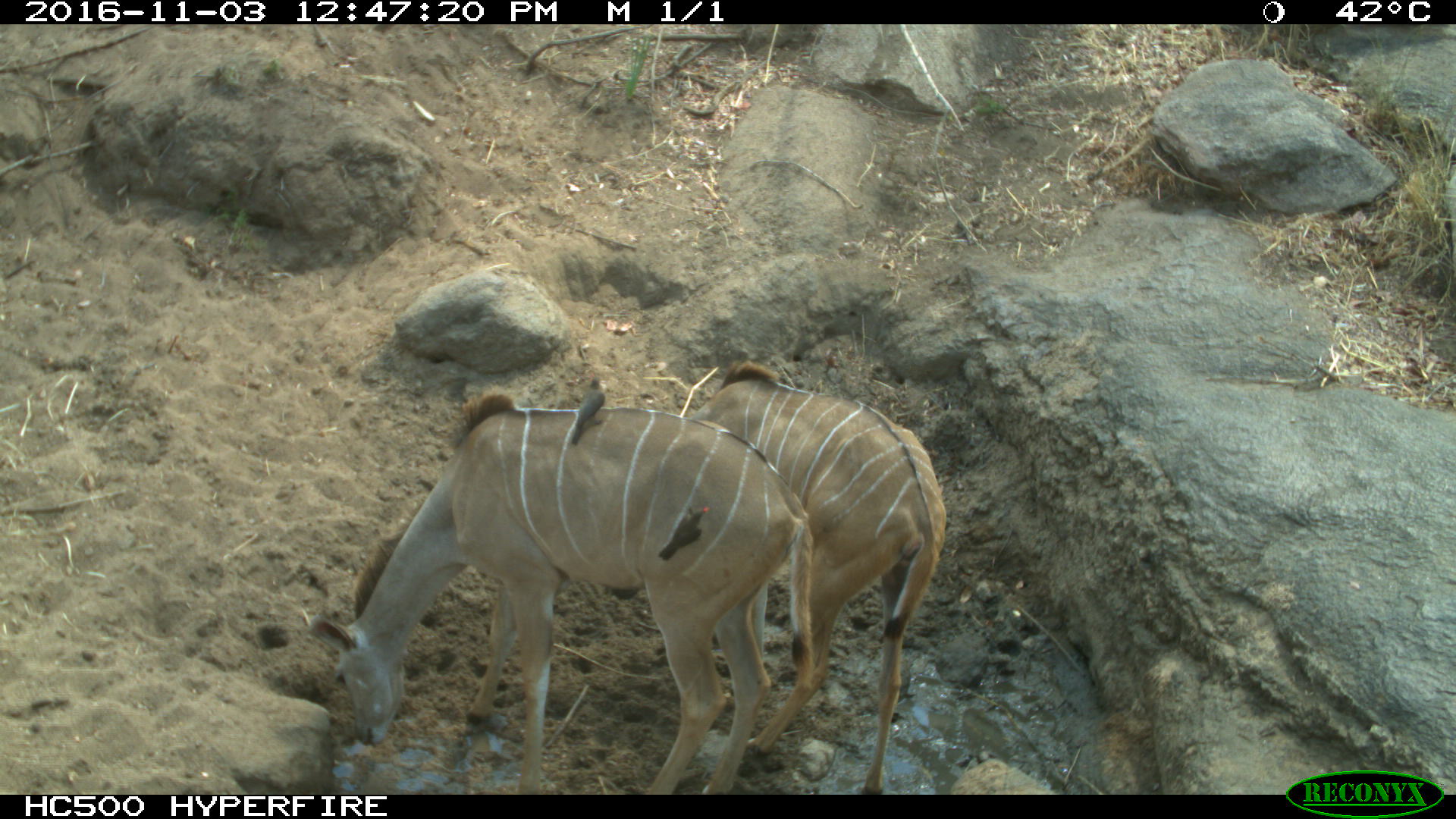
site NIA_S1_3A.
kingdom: Animalia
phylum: Chordata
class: Aves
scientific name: Aves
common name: bird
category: birdother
Birdother (bird) (Aves), count 2. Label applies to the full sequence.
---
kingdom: Animalia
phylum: Chordata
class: Mammalia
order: Artiodactyla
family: Bovidae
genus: Tragelaphus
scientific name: Tragelaphus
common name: kudu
Kudu (Tragelaphus), count 2. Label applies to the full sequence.